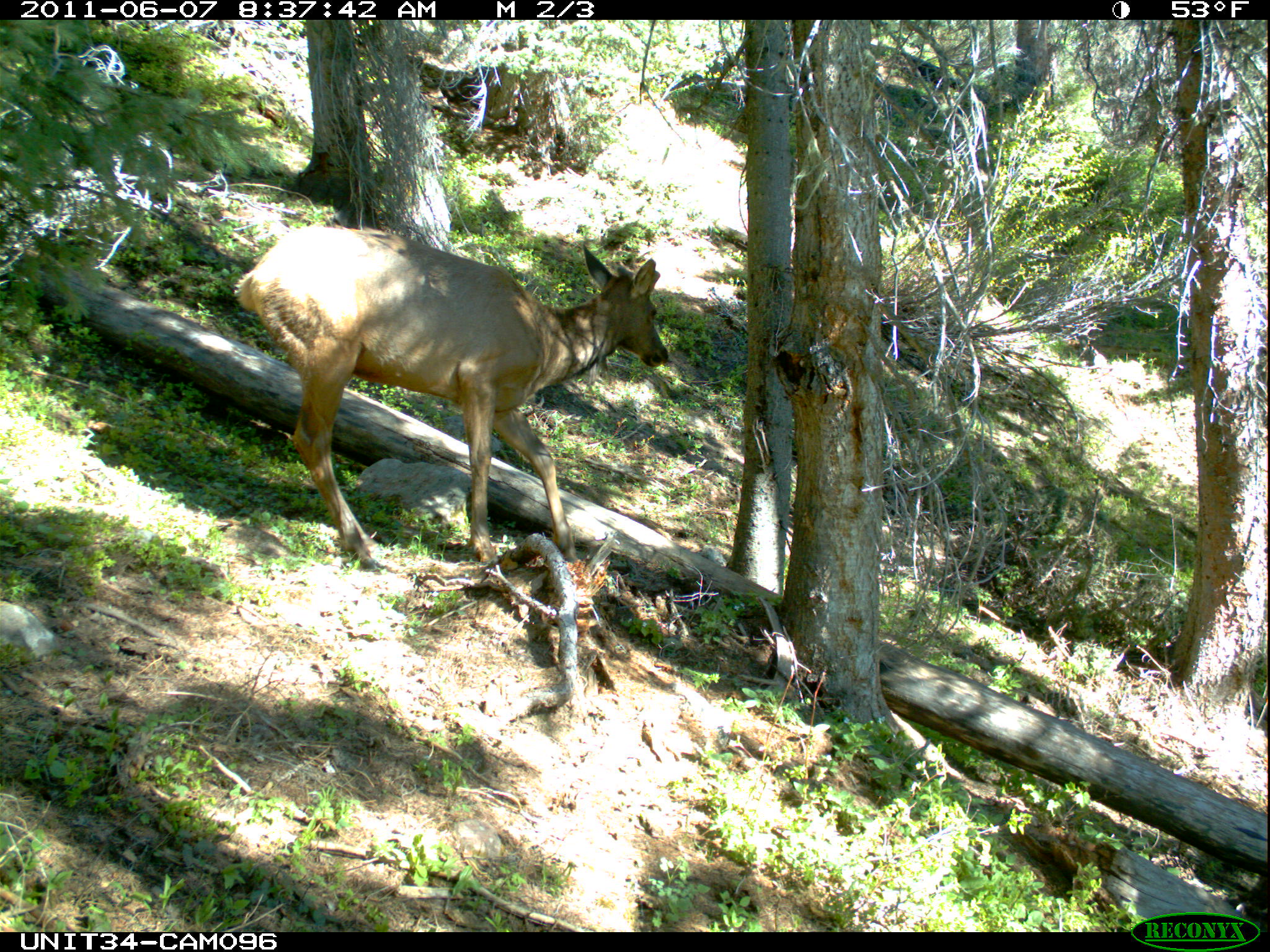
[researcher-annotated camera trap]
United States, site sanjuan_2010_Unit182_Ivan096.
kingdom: Animalia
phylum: Chordata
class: Mammalia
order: Artiodactyla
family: Cervidae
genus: Cervus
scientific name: Cervus elaphus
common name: red deer